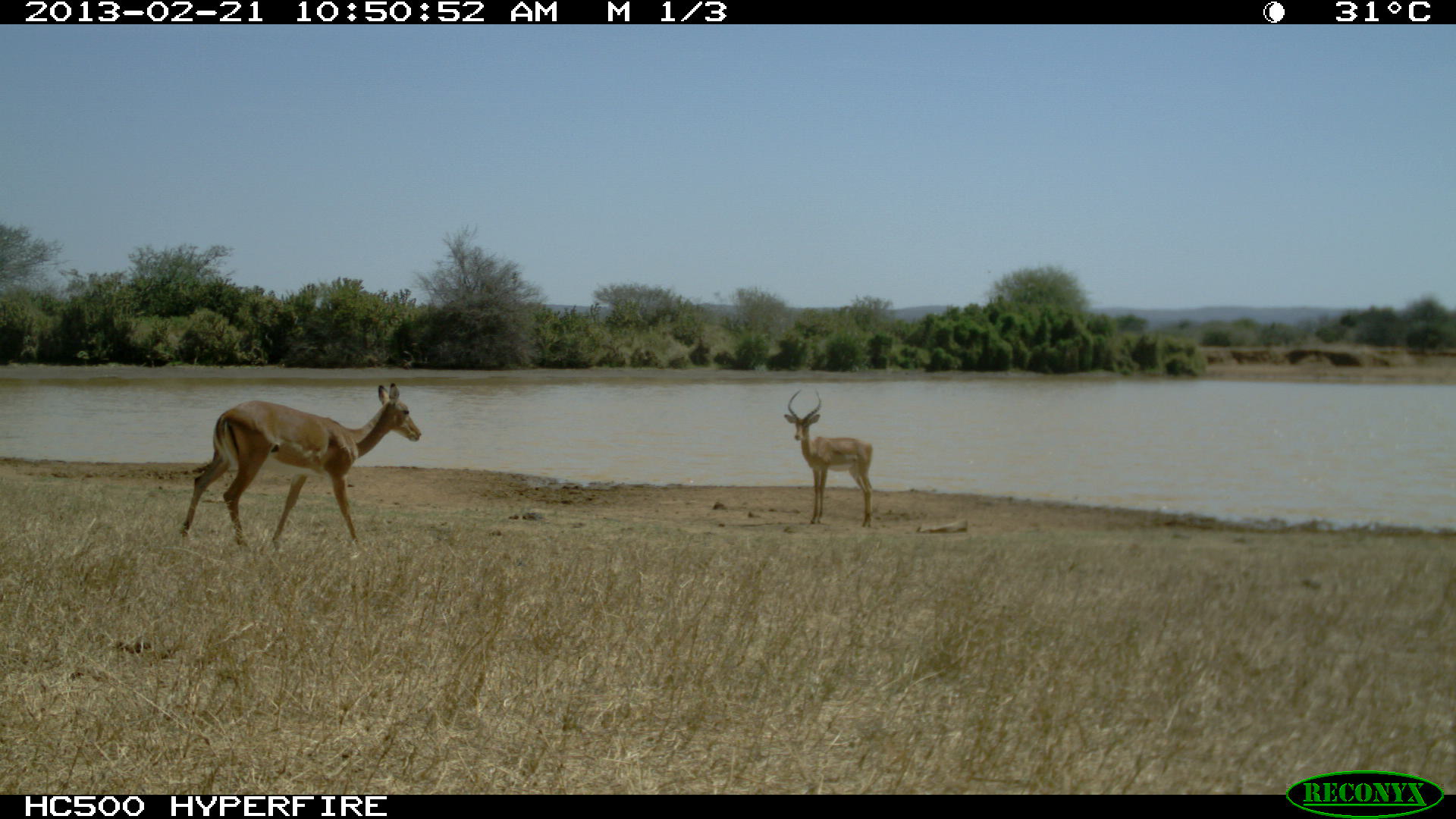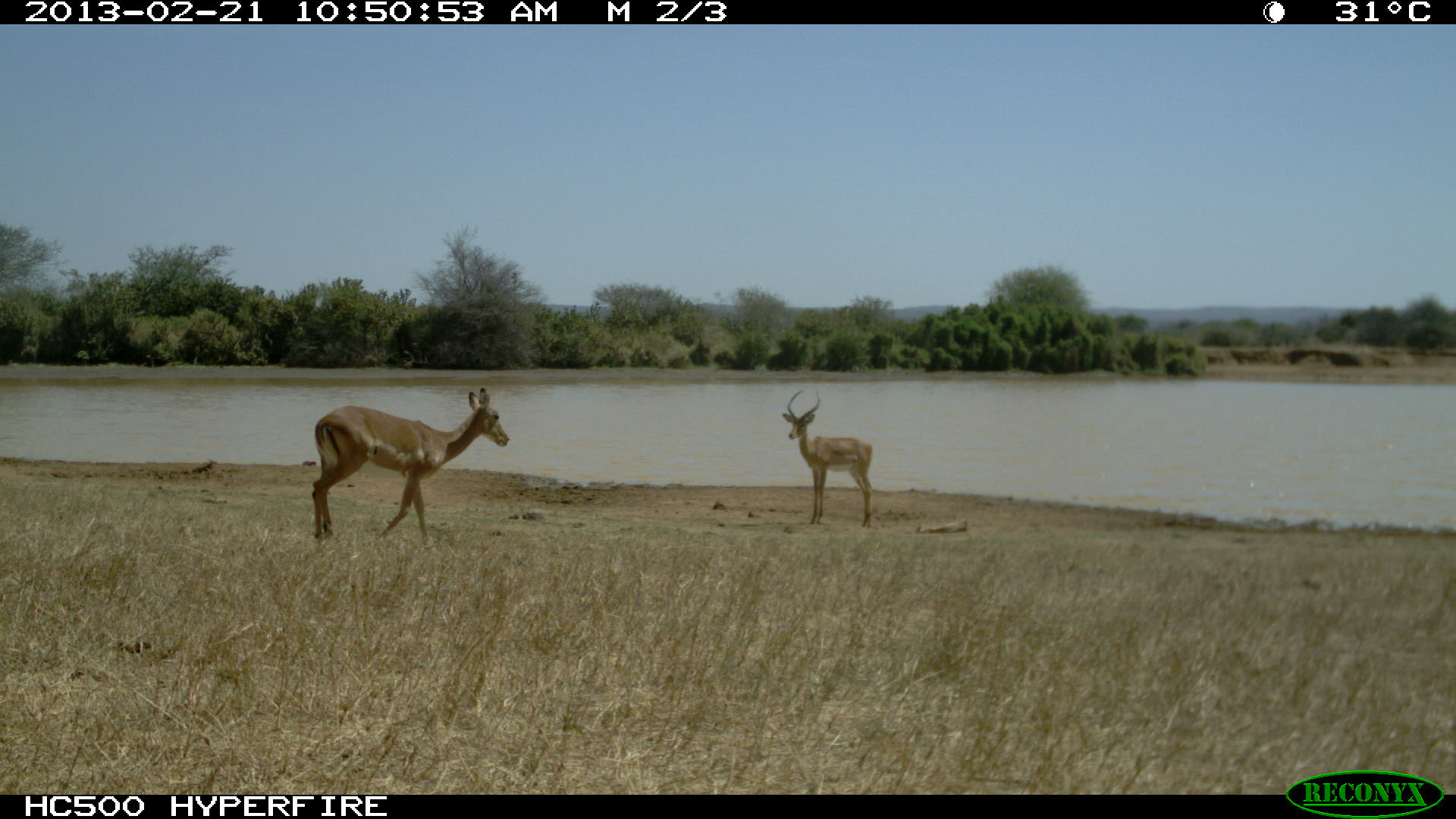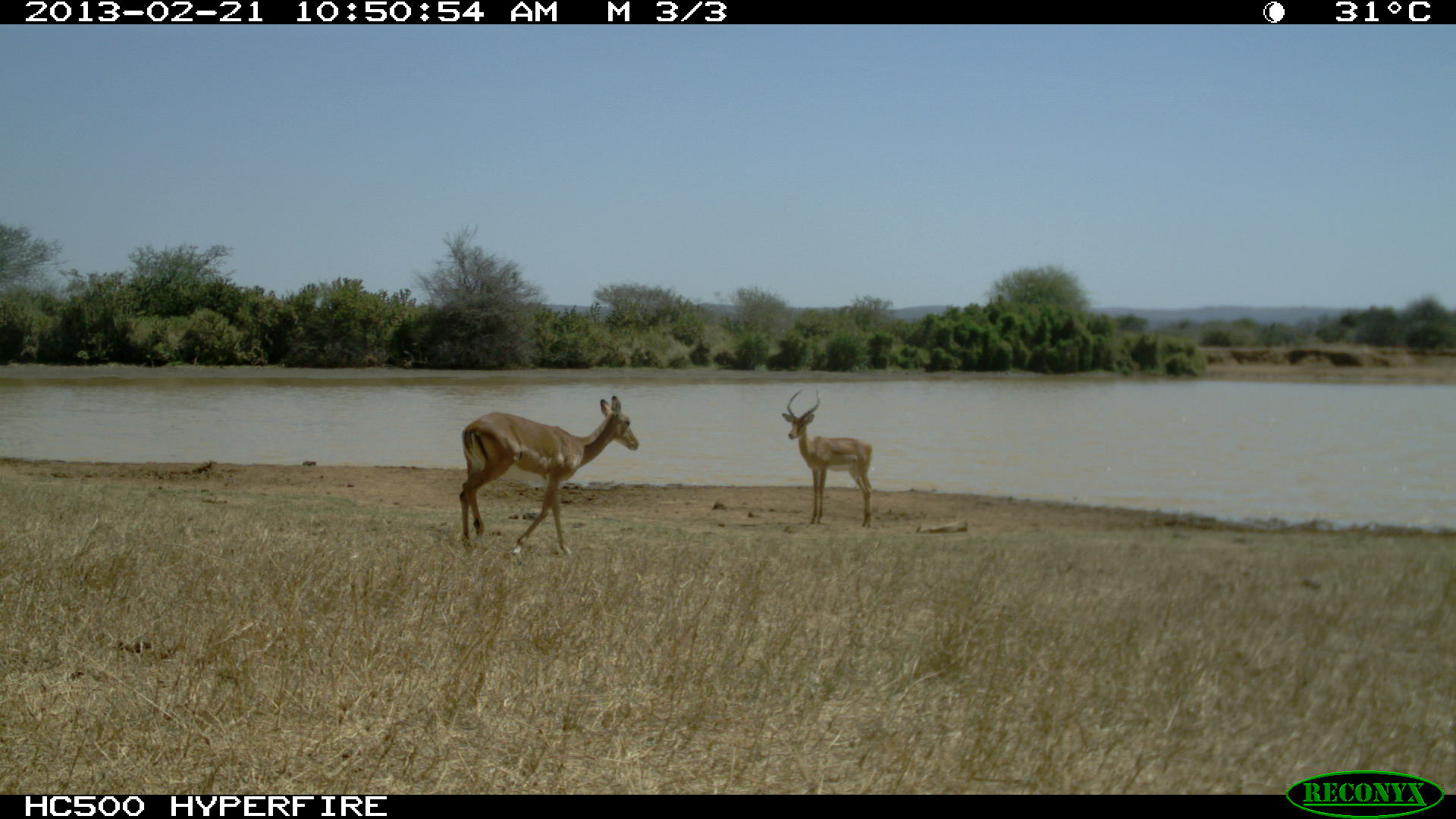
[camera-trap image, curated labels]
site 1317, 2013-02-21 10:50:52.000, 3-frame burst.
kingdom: Animalia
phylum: Chordata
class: Mammalia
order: Artiodactyla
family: Bovidae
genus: Aepyceros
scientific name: Aepyceros melampus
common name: impala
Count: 2.